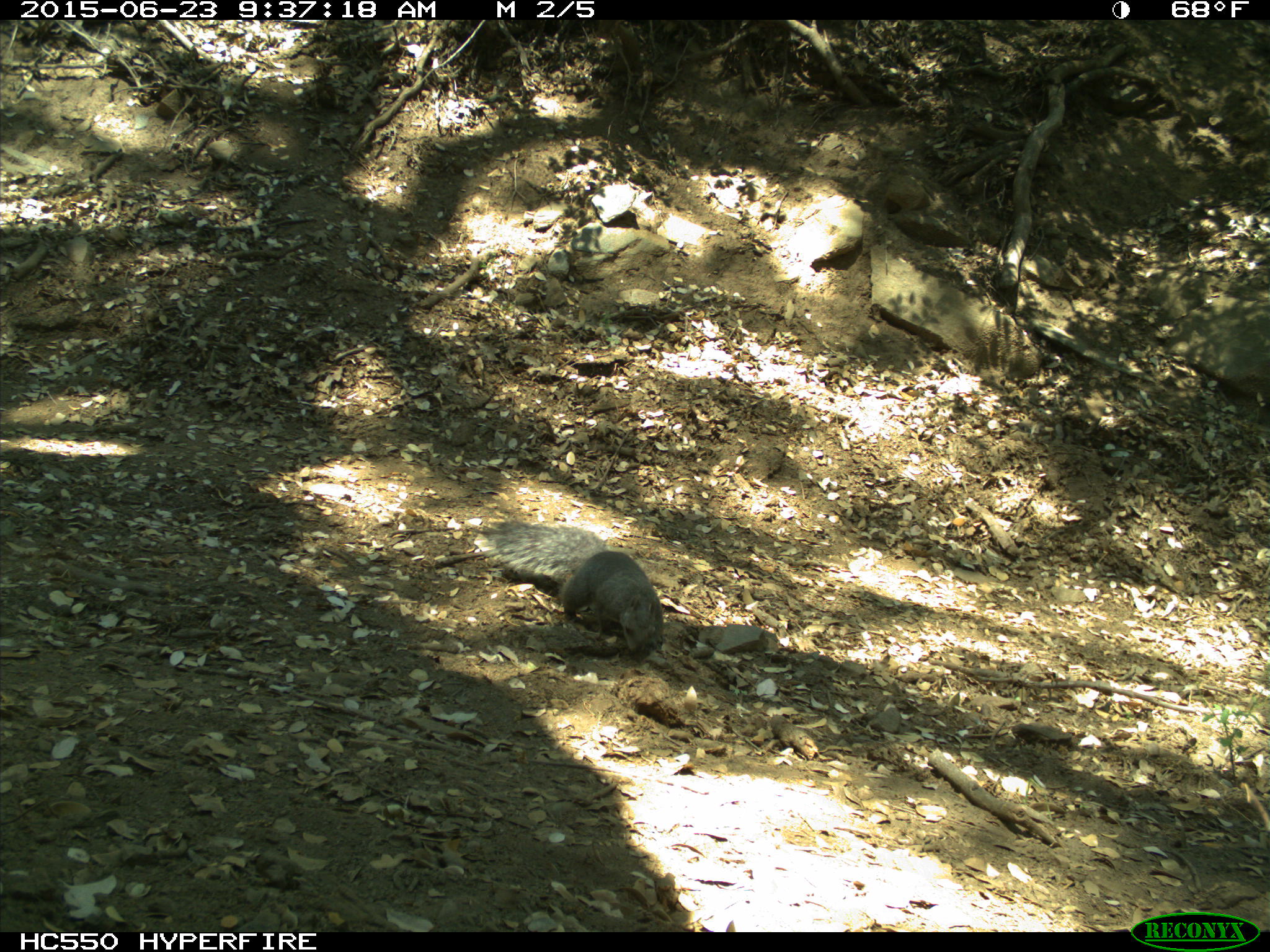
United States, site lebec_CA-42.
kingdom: Animalia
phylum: Chordata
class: Mammalia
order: Rodentia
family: Sciuridae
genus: Sciurus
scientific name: Sciurus carolinensis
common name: eastern gray squirrel